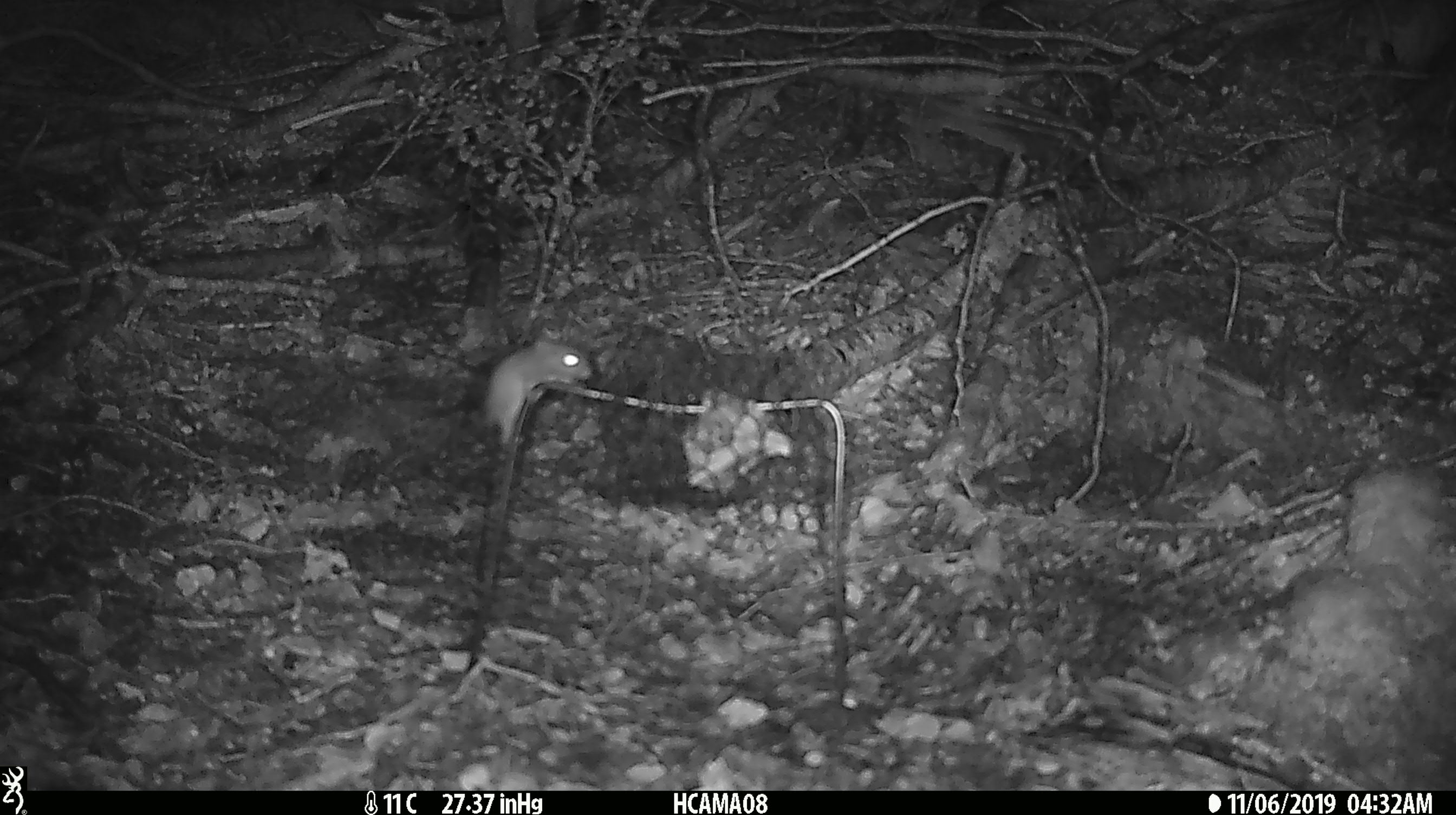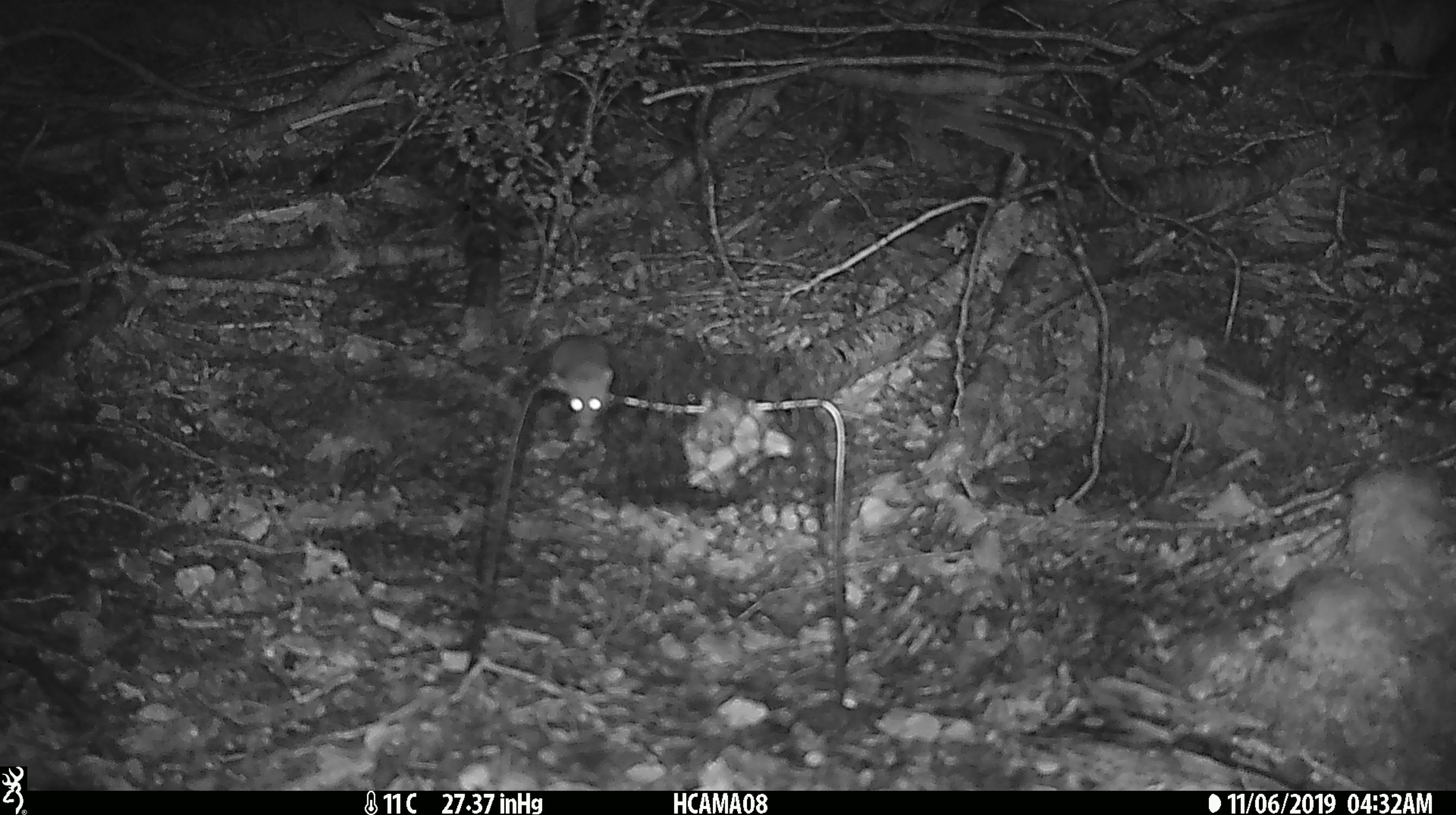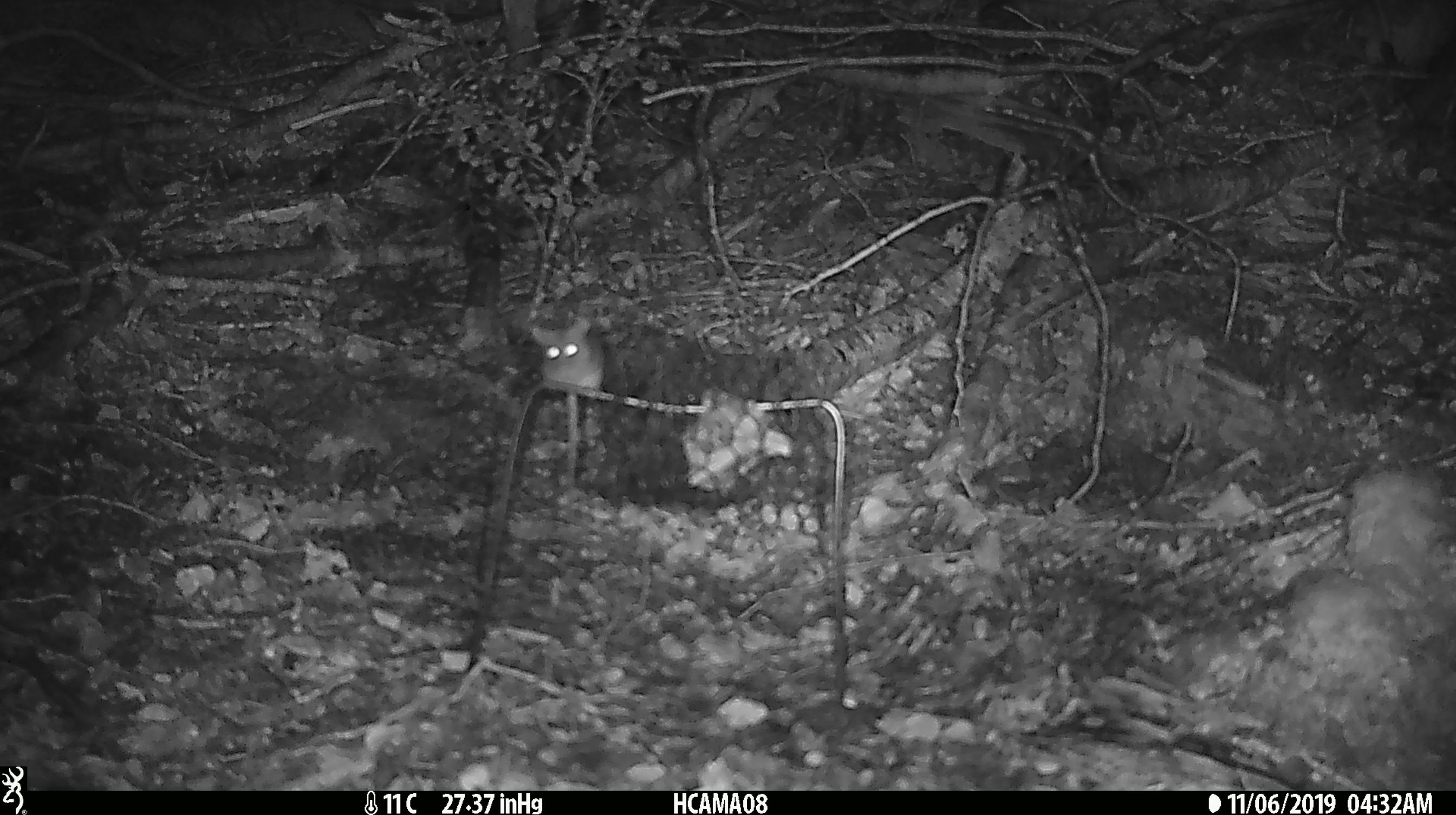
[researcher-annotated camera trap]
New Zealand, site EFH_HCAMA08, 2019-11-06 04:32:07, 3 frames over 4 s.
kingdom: Animalia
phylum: Chordata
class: Mammalia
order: Rodentia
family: Muridae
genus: Mus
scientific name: Mus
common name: mouse